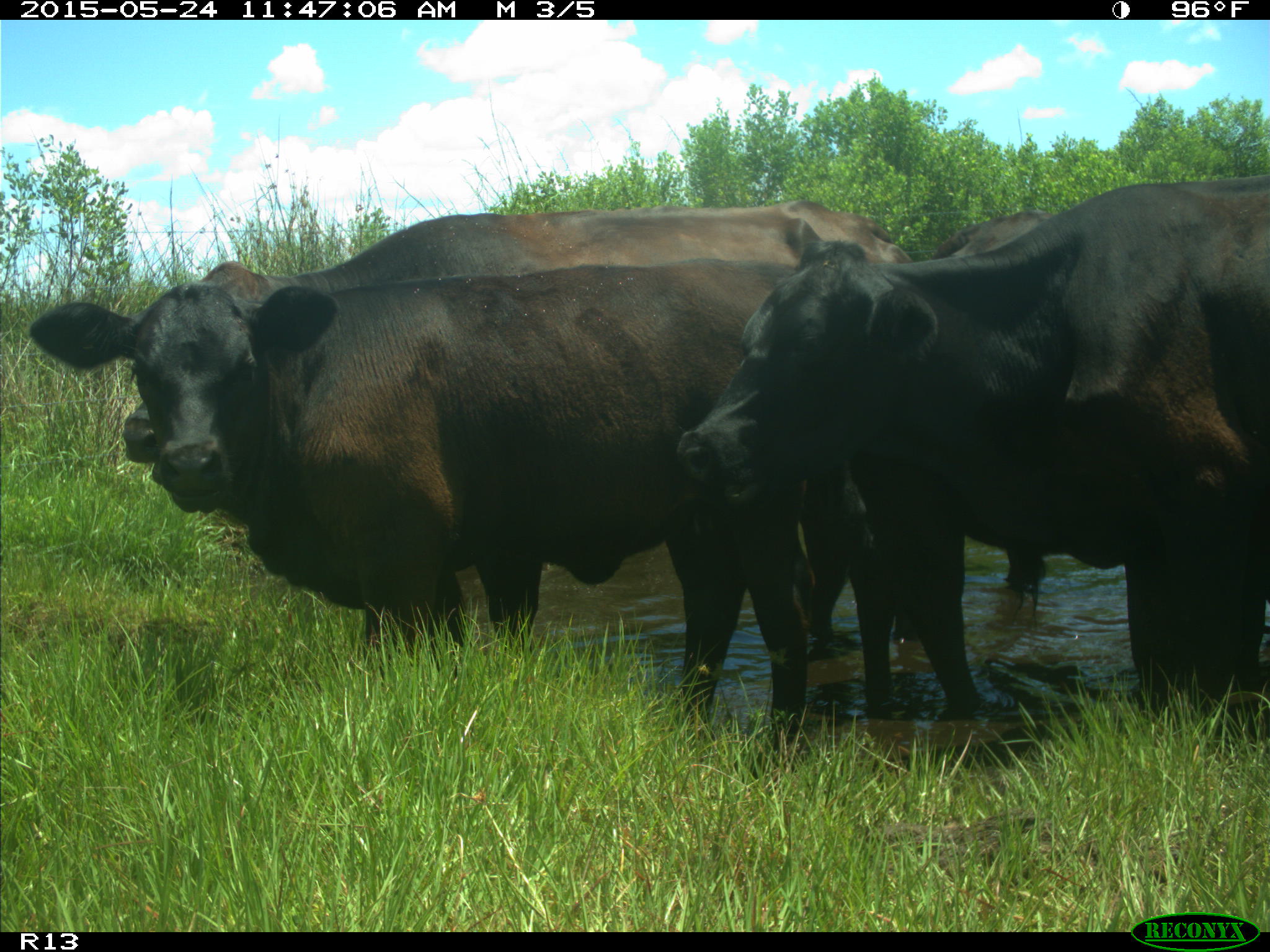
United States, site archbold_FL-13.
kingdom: Animalia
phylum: Chordata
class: Mammalia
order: Artiodactyla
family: Bovidae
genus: Bos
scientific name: Bos taurus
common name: domestic cow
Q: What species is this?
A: Bos taurus (domestic cow).